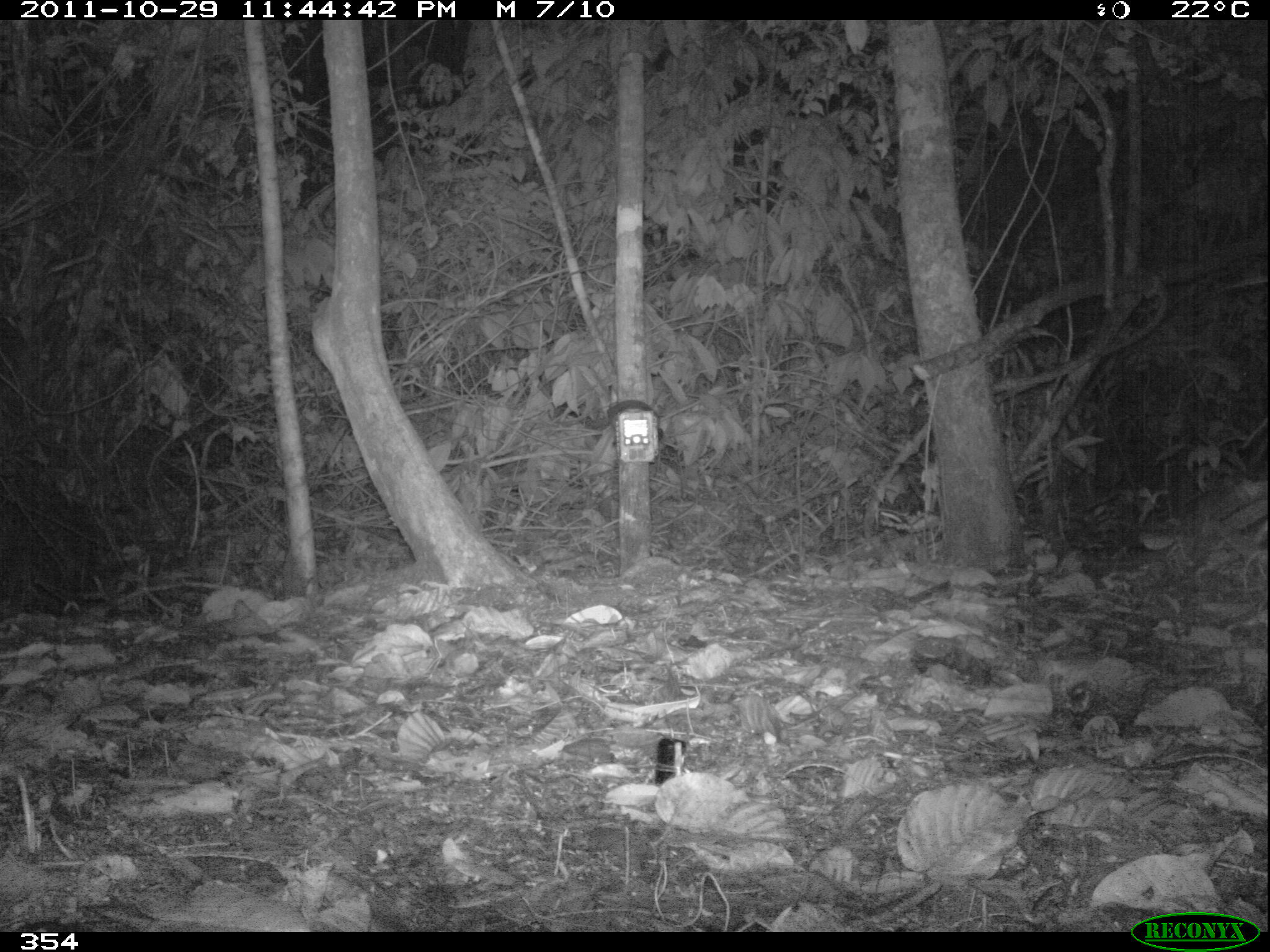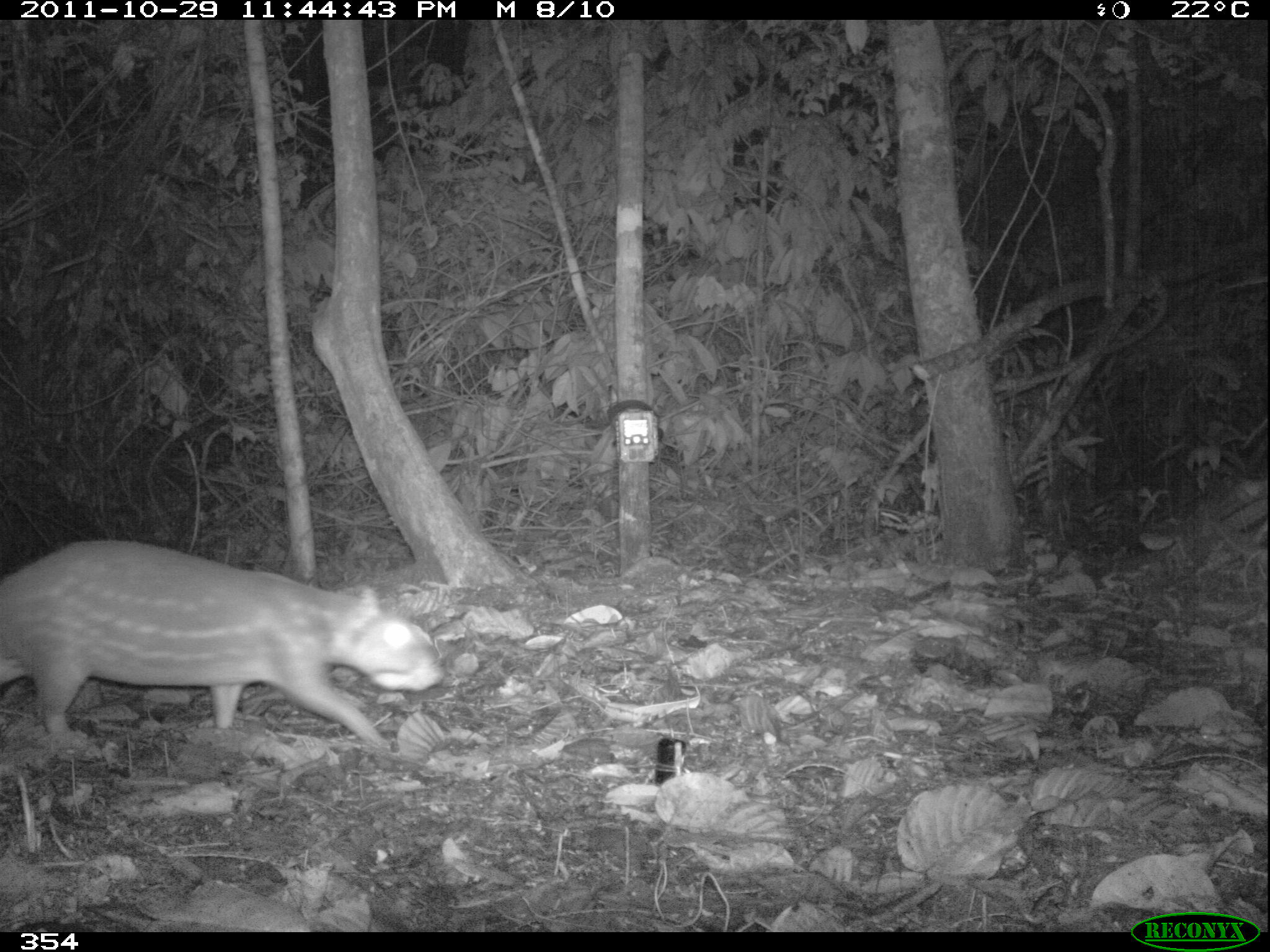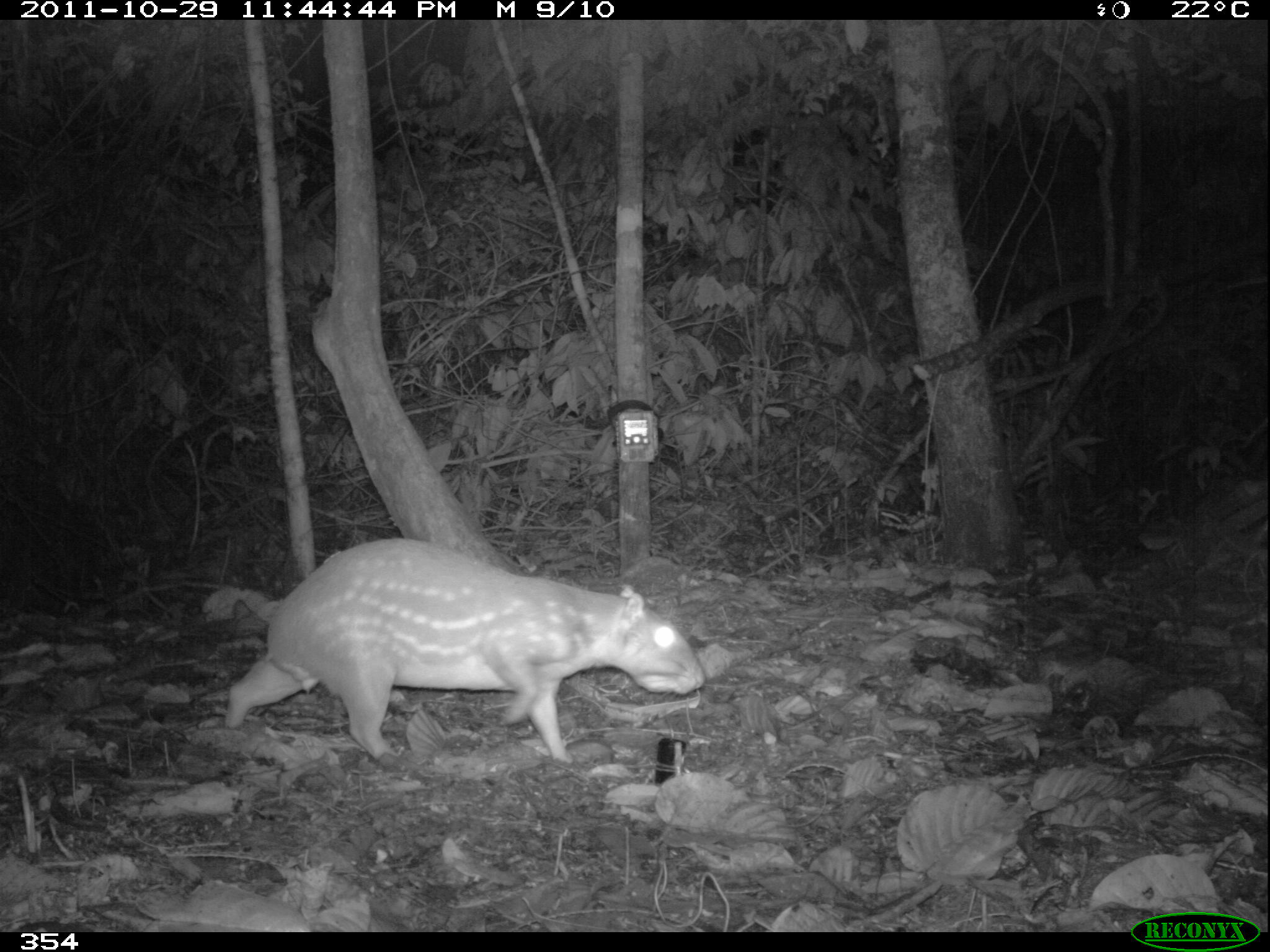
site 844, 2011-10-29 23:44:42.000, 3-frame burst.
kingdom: Animalia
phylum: Chordata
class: Mammalia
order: Rodentia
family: Cuniculidae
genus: Cuniculus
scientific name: Cuniculus paca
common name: spotted paca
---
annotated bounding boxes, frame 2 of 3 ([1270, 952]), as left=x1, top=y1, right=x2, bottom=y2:
cuniculus paca: left=2, top=537, right=442, bottom=750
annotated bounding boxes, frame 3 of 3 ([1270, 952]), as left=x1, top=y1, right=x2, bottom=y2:
cuniculus paca: left=222, top=535, right=705, bottom=760